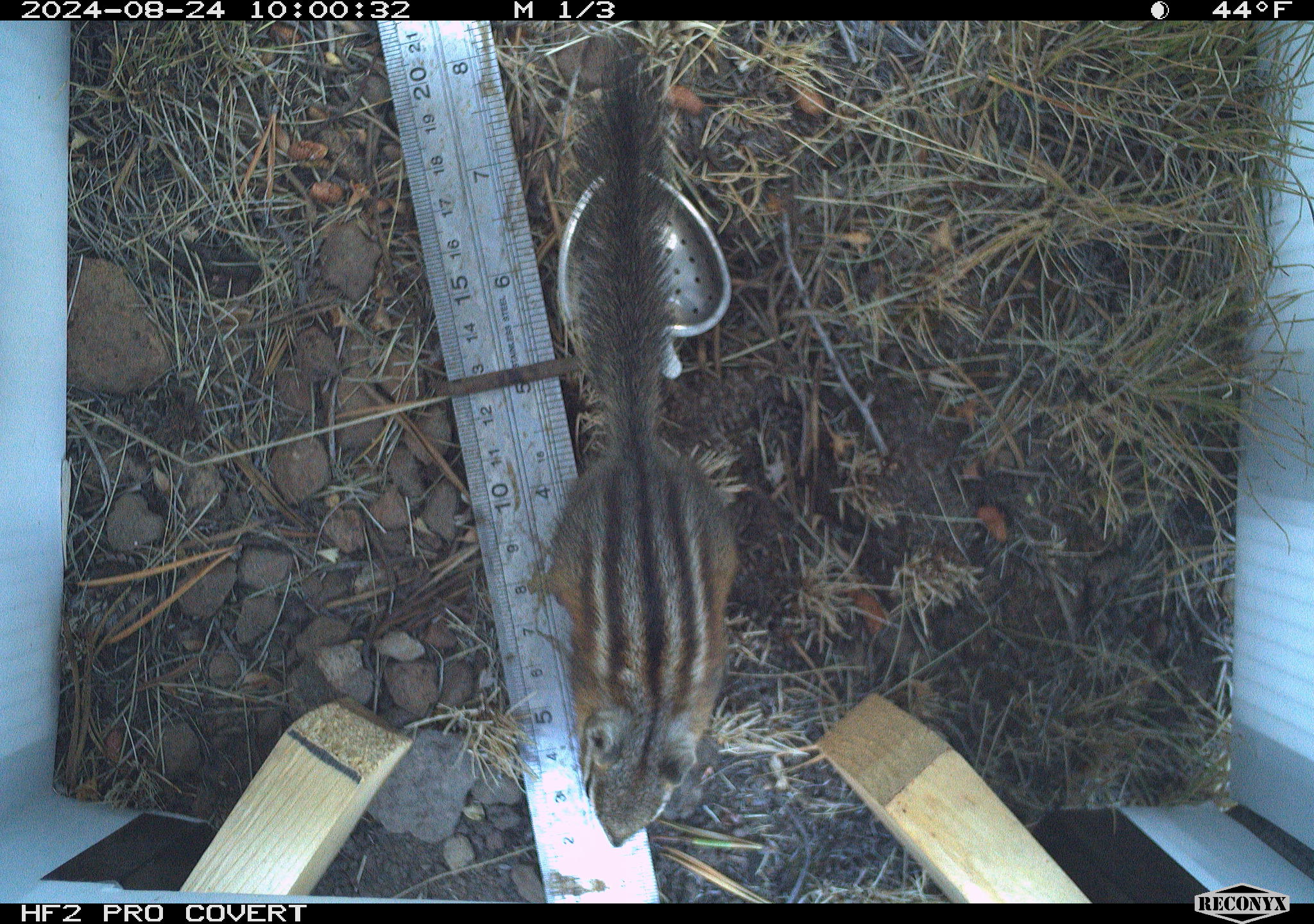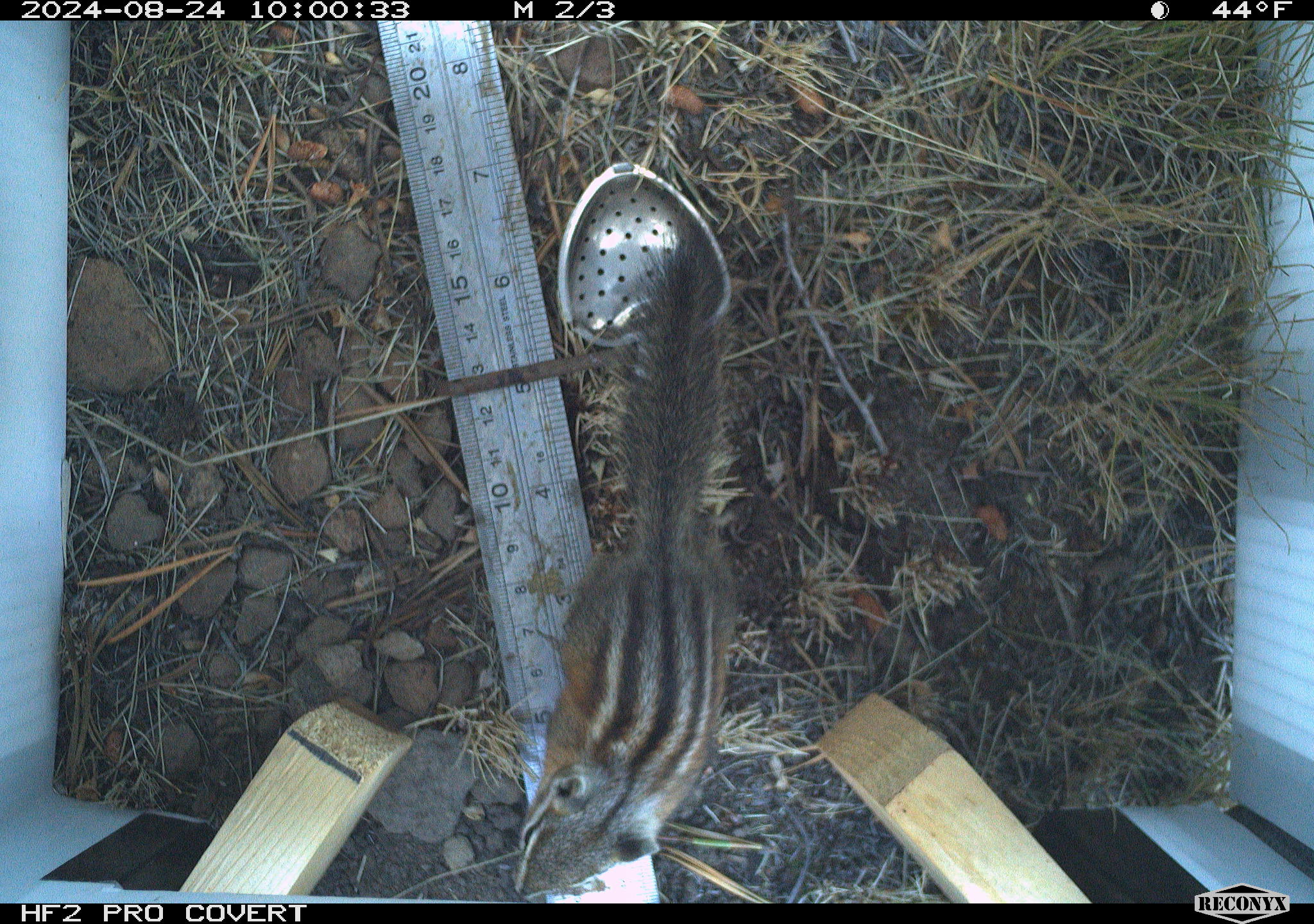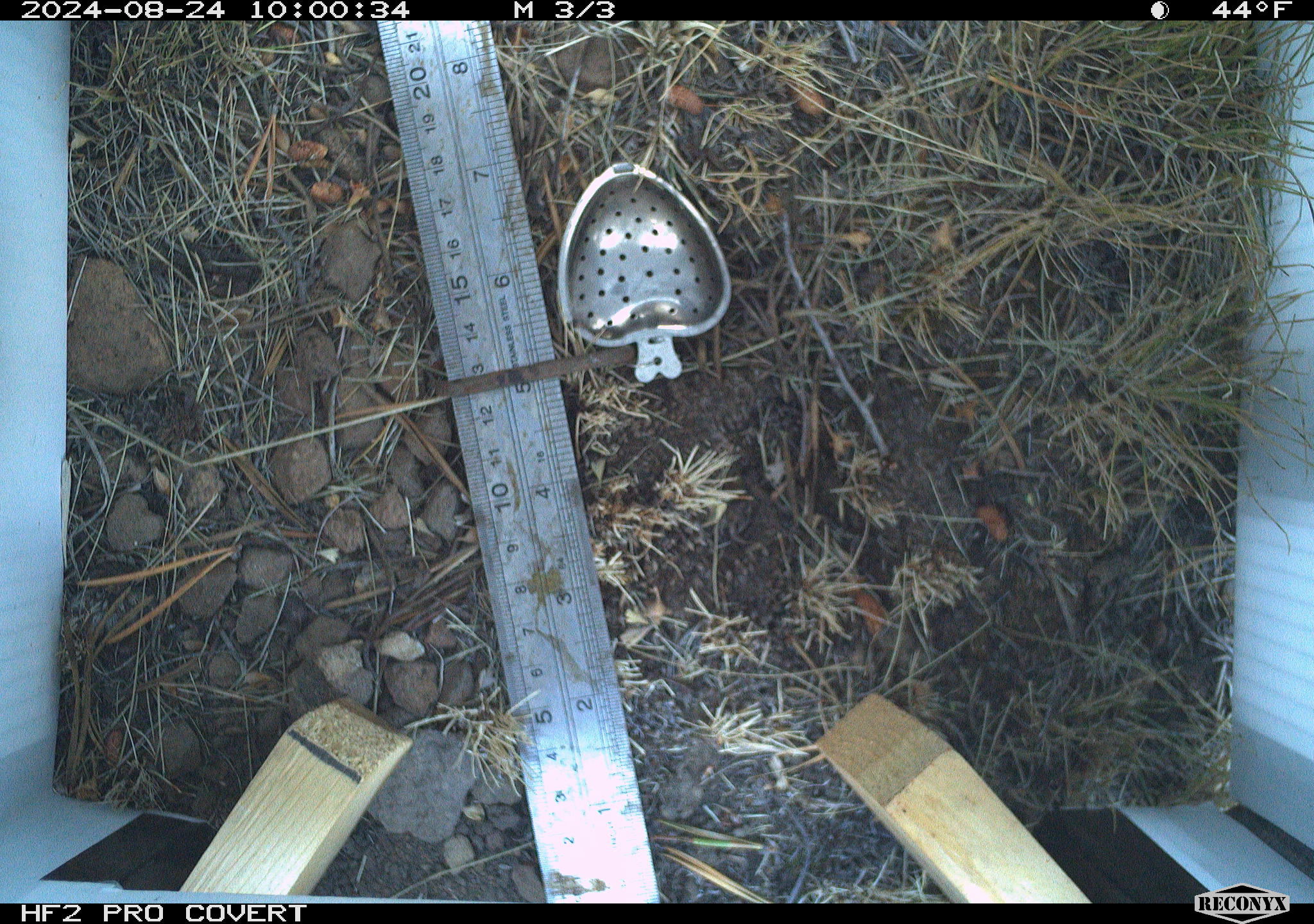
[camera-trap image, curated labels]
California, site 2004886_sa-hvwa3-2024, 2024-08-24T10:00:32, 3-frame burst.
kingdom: Animalia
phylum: Chordata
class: Mammalia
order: Rodentia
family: Sciuridae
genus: Neotamias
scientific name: Neotamias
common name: western chipmunks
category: neotamias species